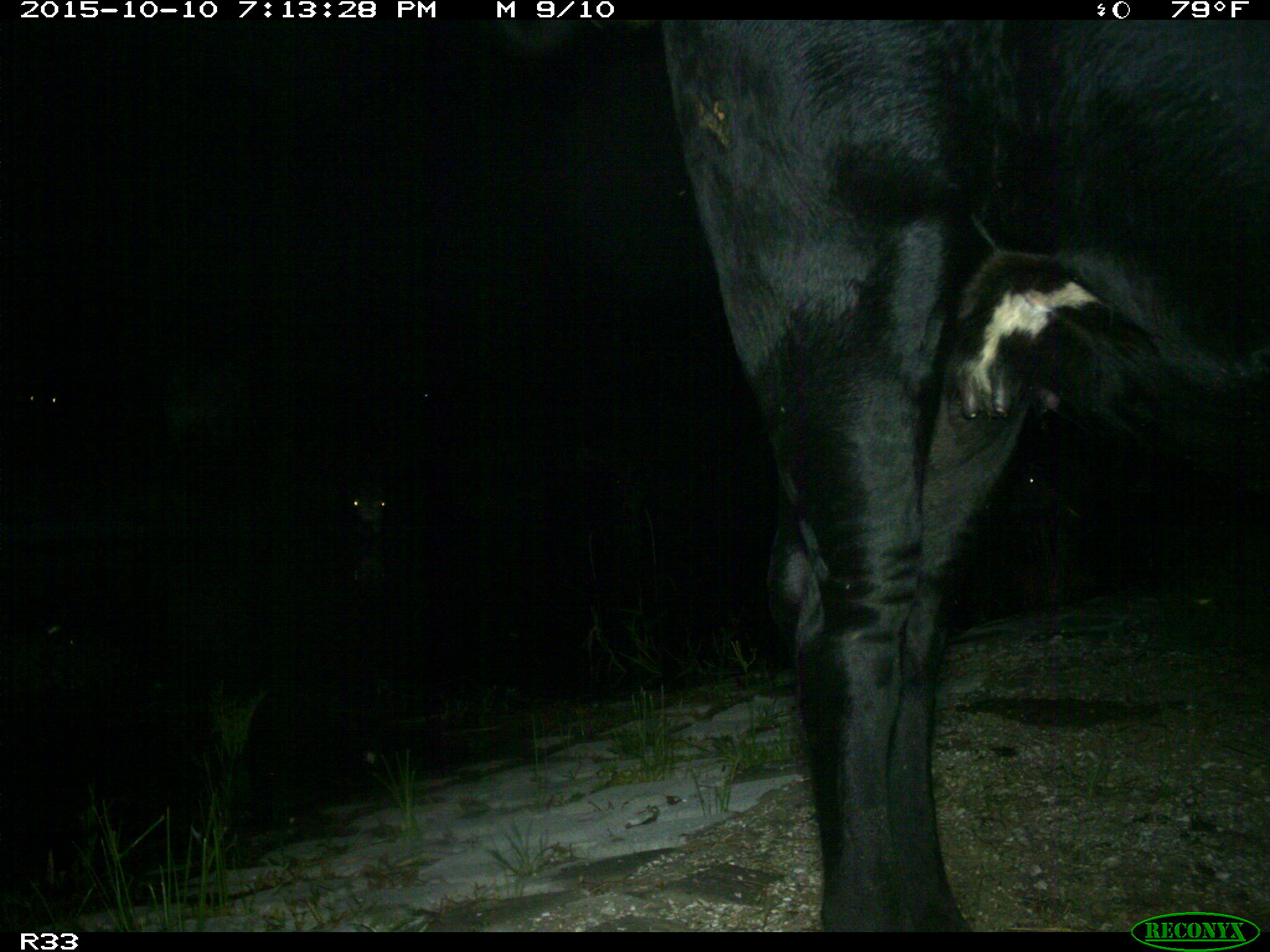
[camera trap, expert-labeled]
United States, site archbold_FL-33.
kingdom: Animalia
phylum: Chordata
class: Mammalia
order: Artiodactyla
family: Bovidae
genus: Bos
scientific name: Bos taurus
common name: domestic cow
Bos taurus (domestic cow).